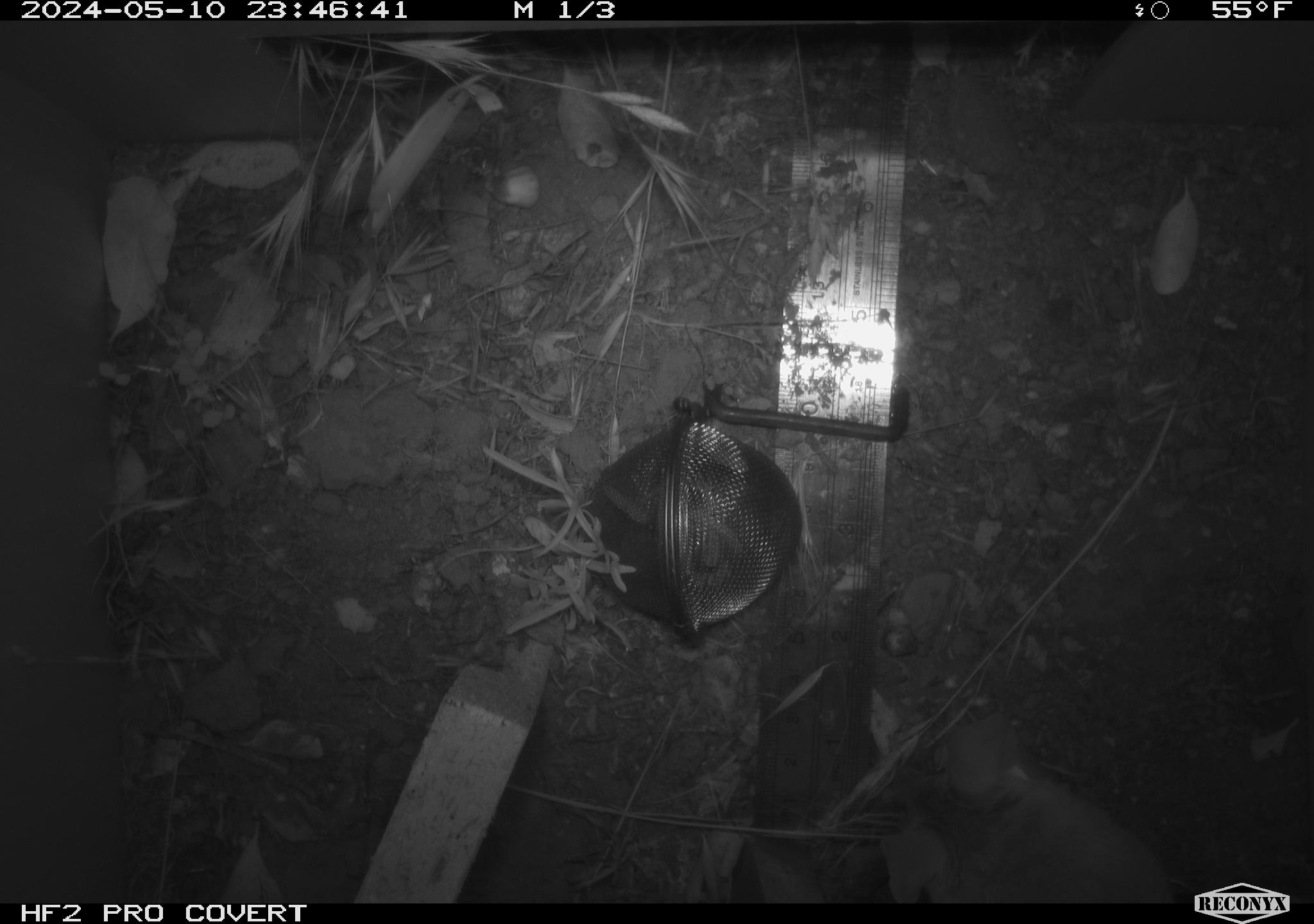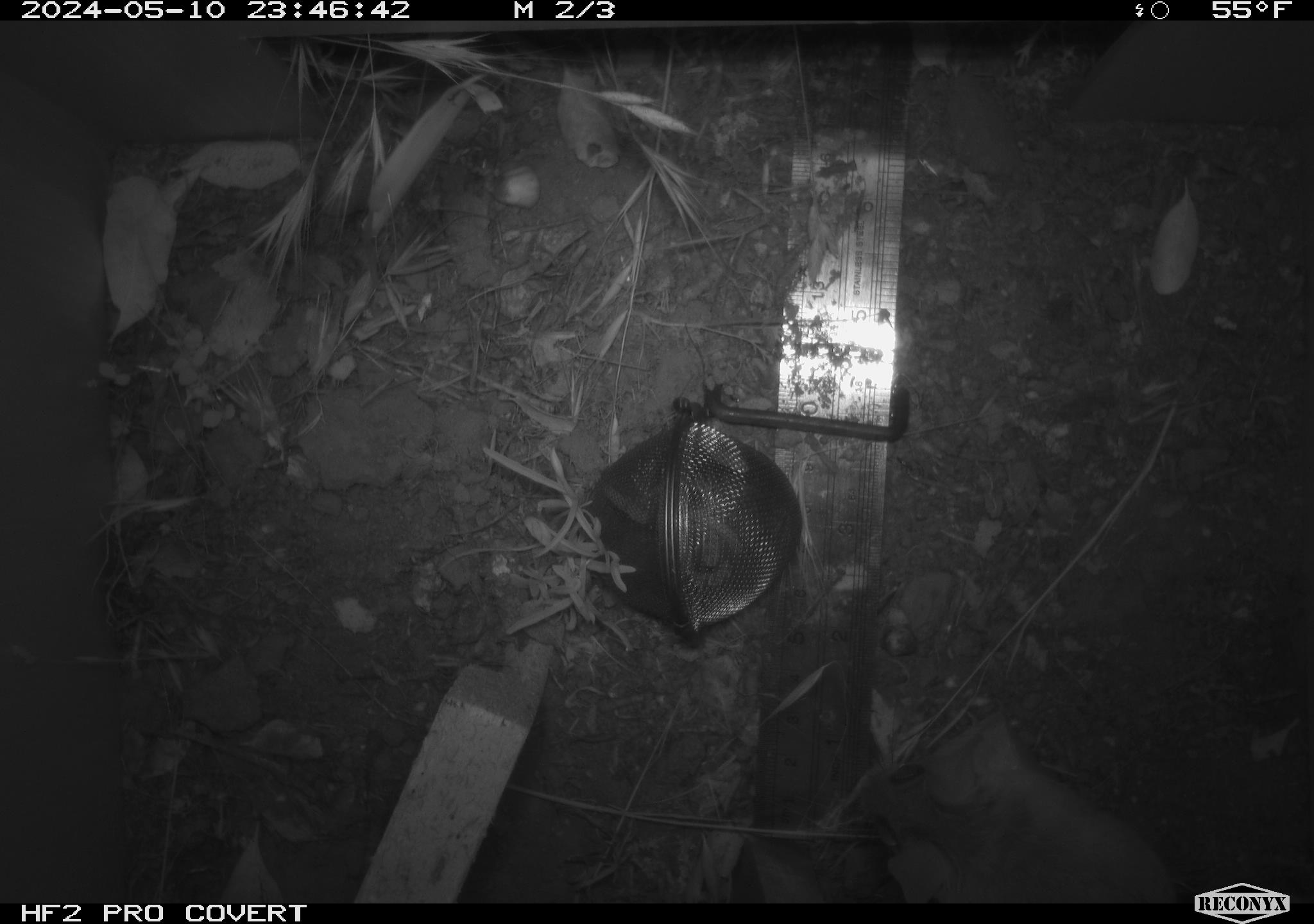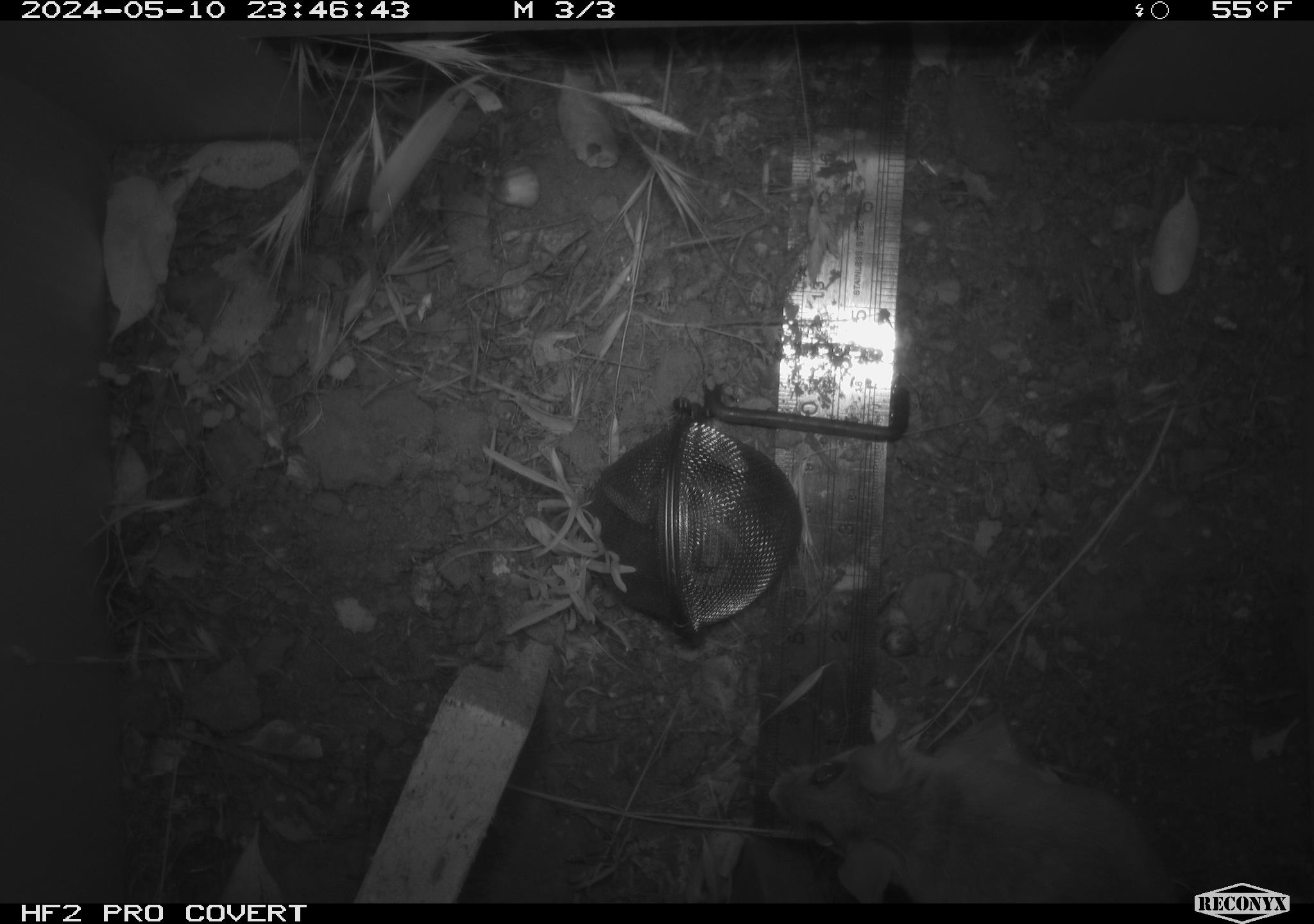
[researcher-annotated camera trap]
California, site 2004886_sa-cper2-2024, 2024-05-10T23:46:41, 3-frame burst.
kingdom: Animalia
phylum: Chordata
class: Mammalia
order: Rodentia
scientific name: Rodentia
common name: rodent